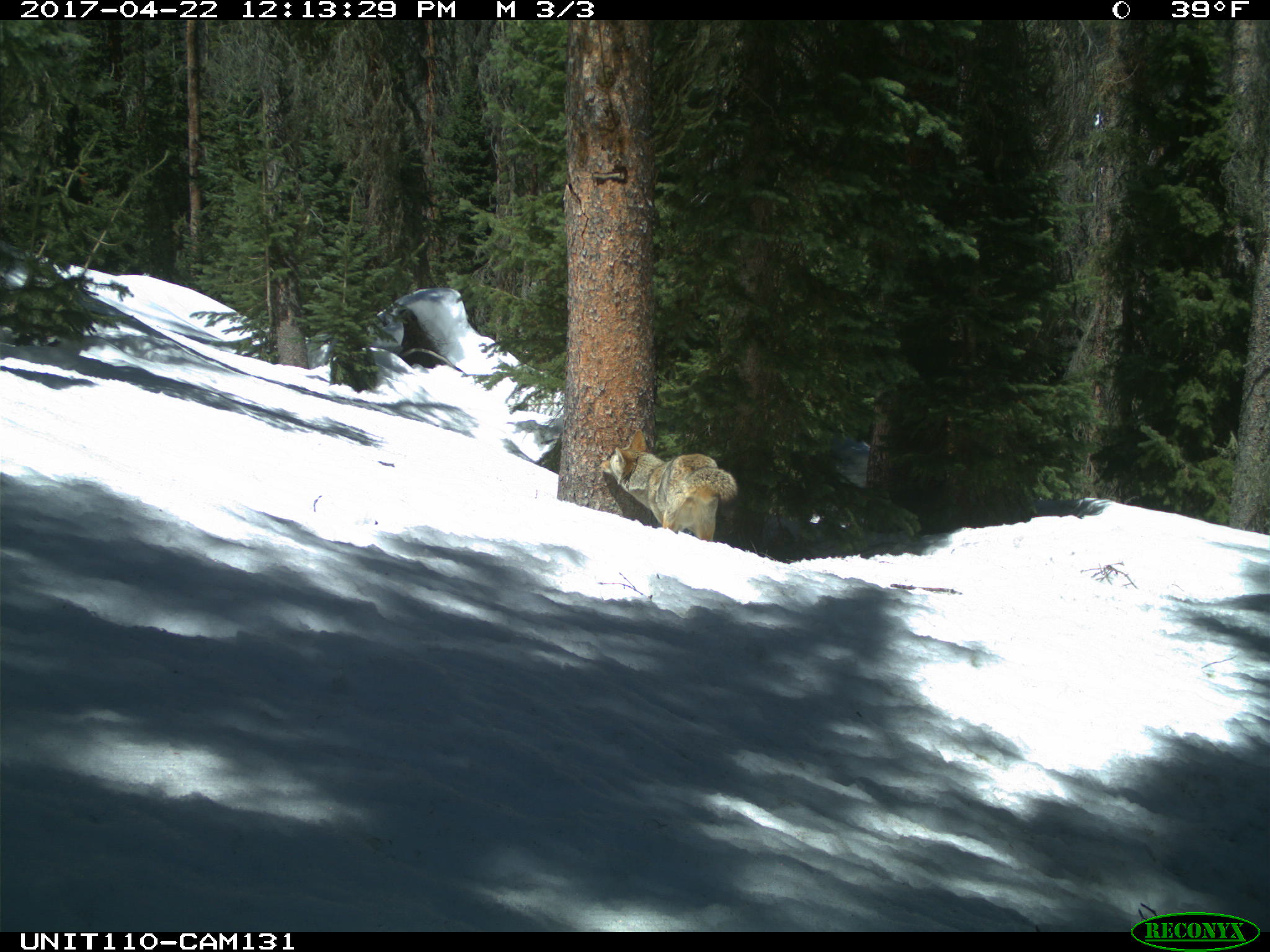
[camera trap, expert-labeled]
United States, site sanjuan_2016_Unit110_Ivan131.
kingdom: Animalia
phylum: Chordata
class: Mammalia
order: Carnivora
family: Canidae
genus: Canis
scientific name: Canis latrans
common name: coyote